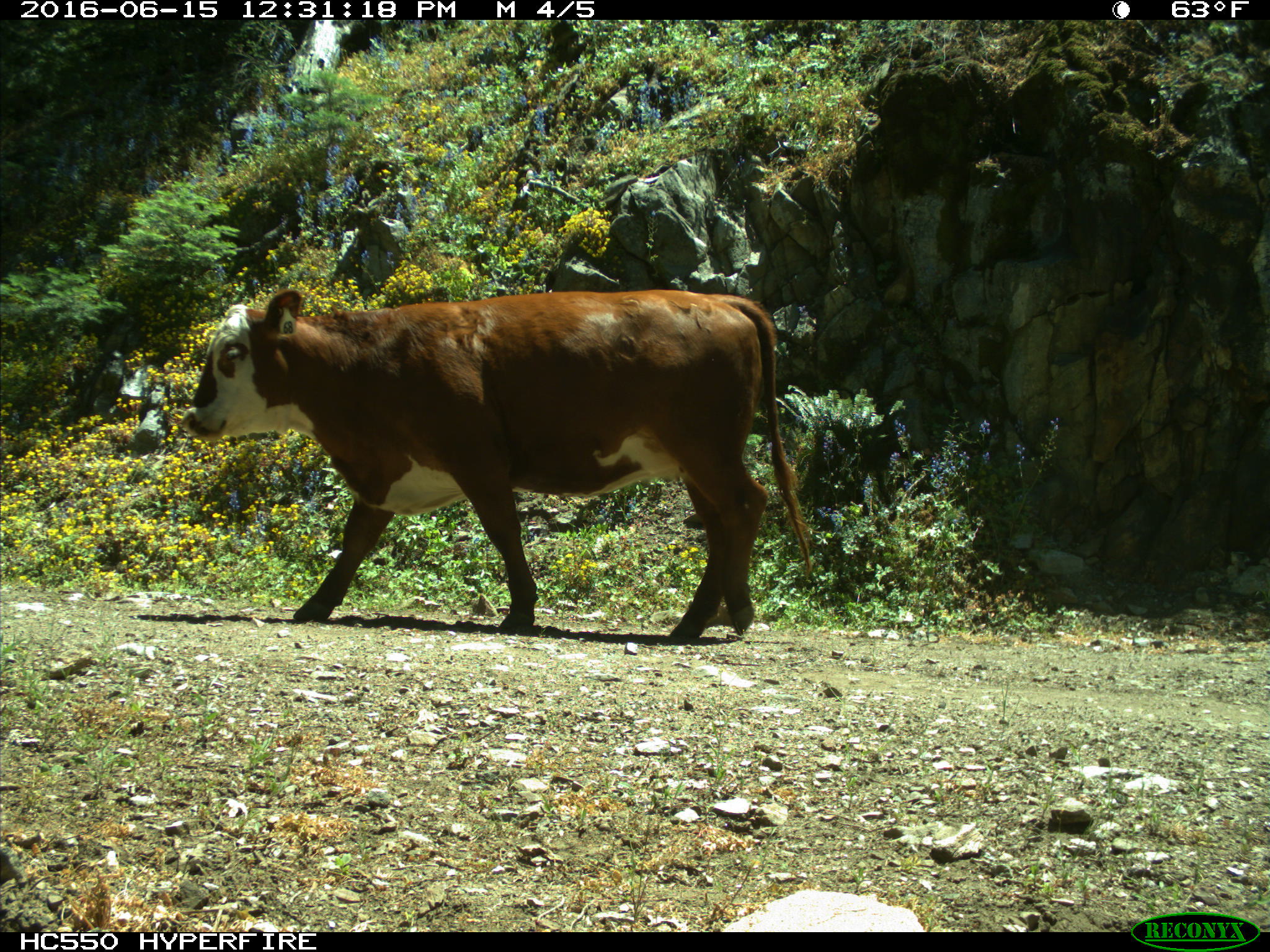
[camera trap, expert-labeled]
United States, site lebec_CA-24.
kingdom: Animalia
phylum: Chordata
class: Mammalia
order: Artiodactyla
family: Bovidae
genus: Bos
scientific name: Bos taurus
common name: domestic cow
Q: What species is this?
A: Bos taurus (domestic cow).